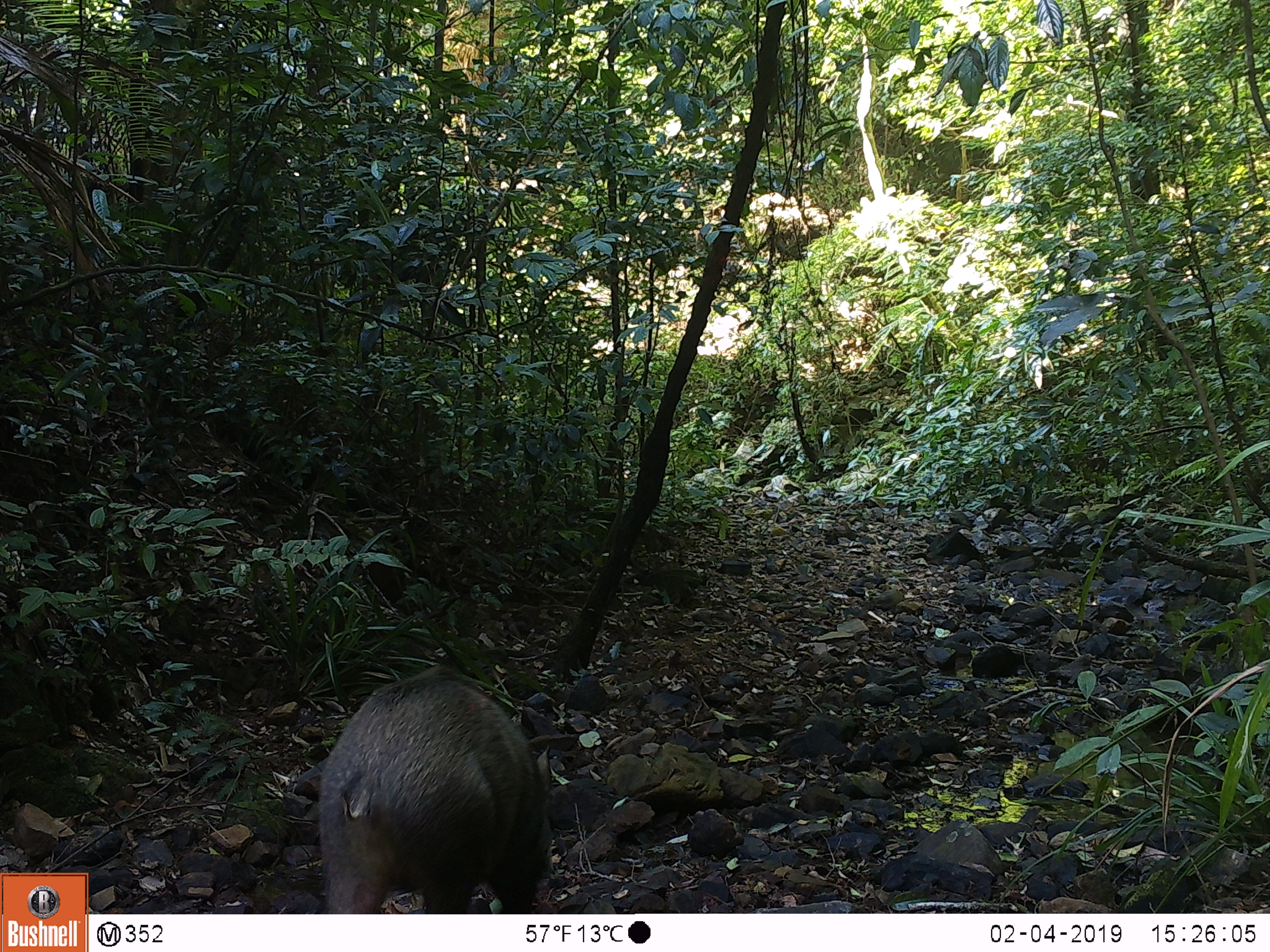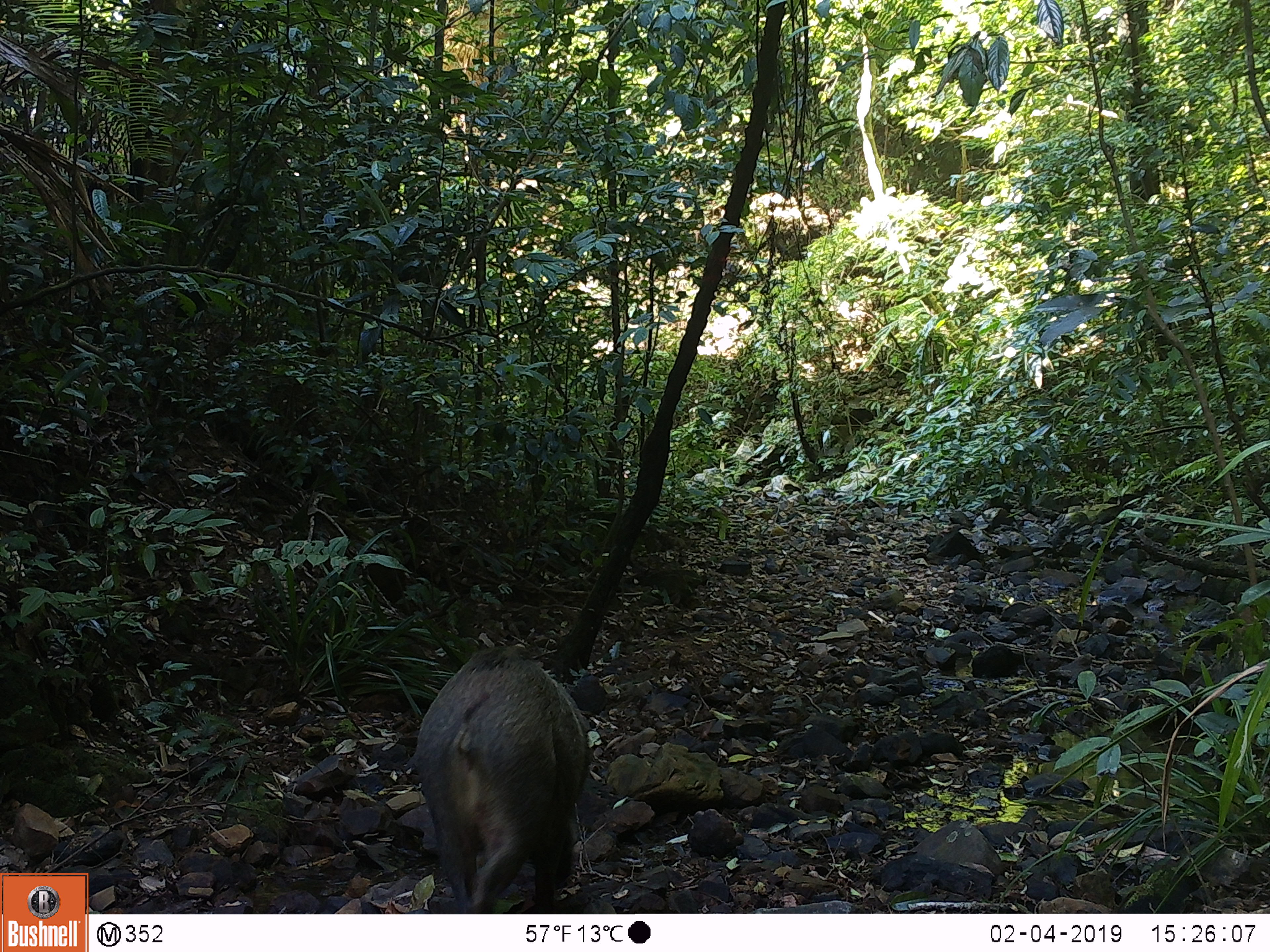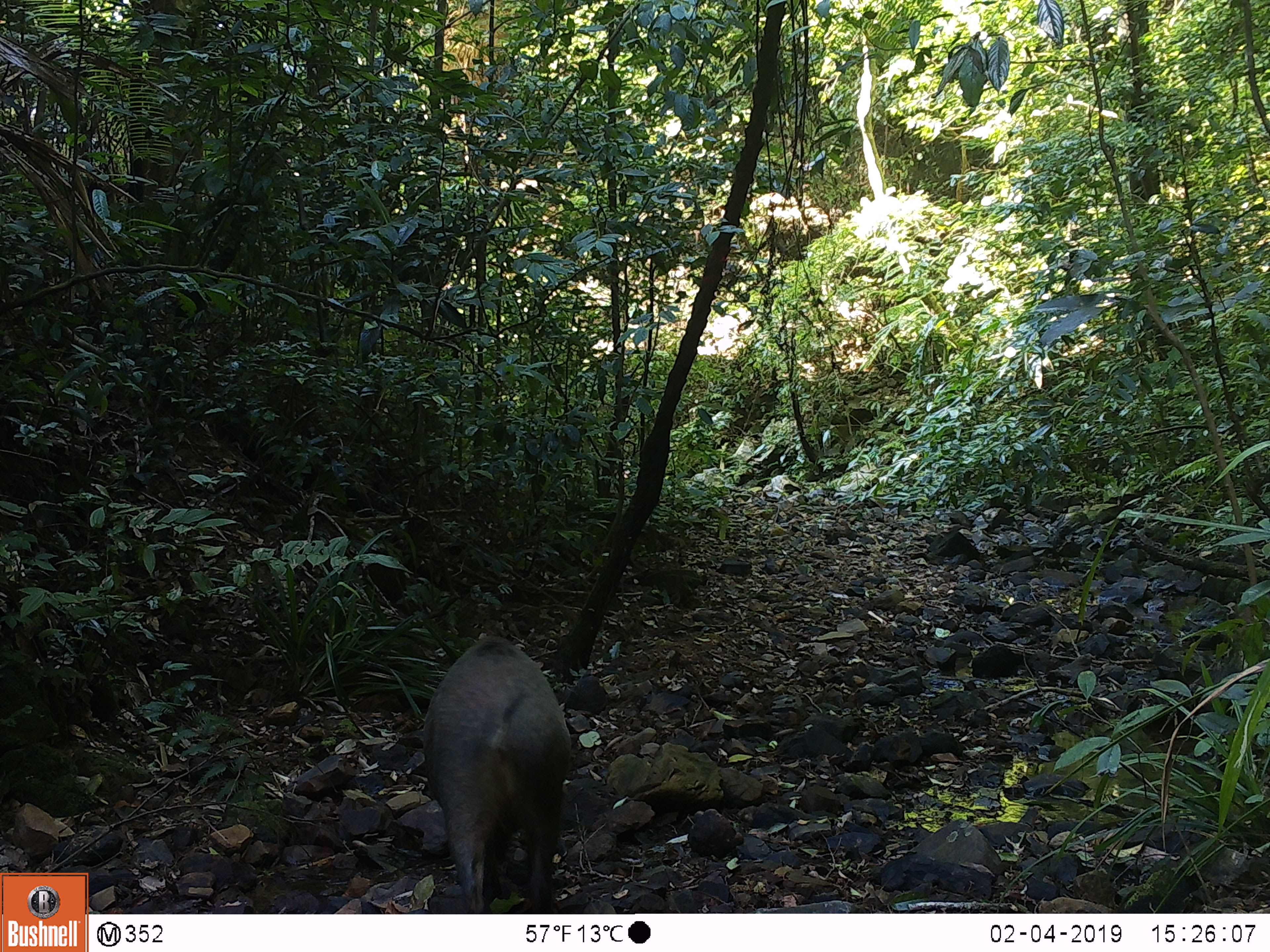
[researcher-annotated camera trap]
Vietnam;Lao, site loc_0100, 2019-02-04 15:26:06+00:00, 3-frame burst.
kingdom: Animalia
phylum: Chordata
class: Mammalia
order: Artiodactyla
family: Suidae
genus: Sus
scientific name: Sus scrofa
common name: eurasian wild pig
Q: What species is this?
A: Eurasian wild pig (Sus scrofa).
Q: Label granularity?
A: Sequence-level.